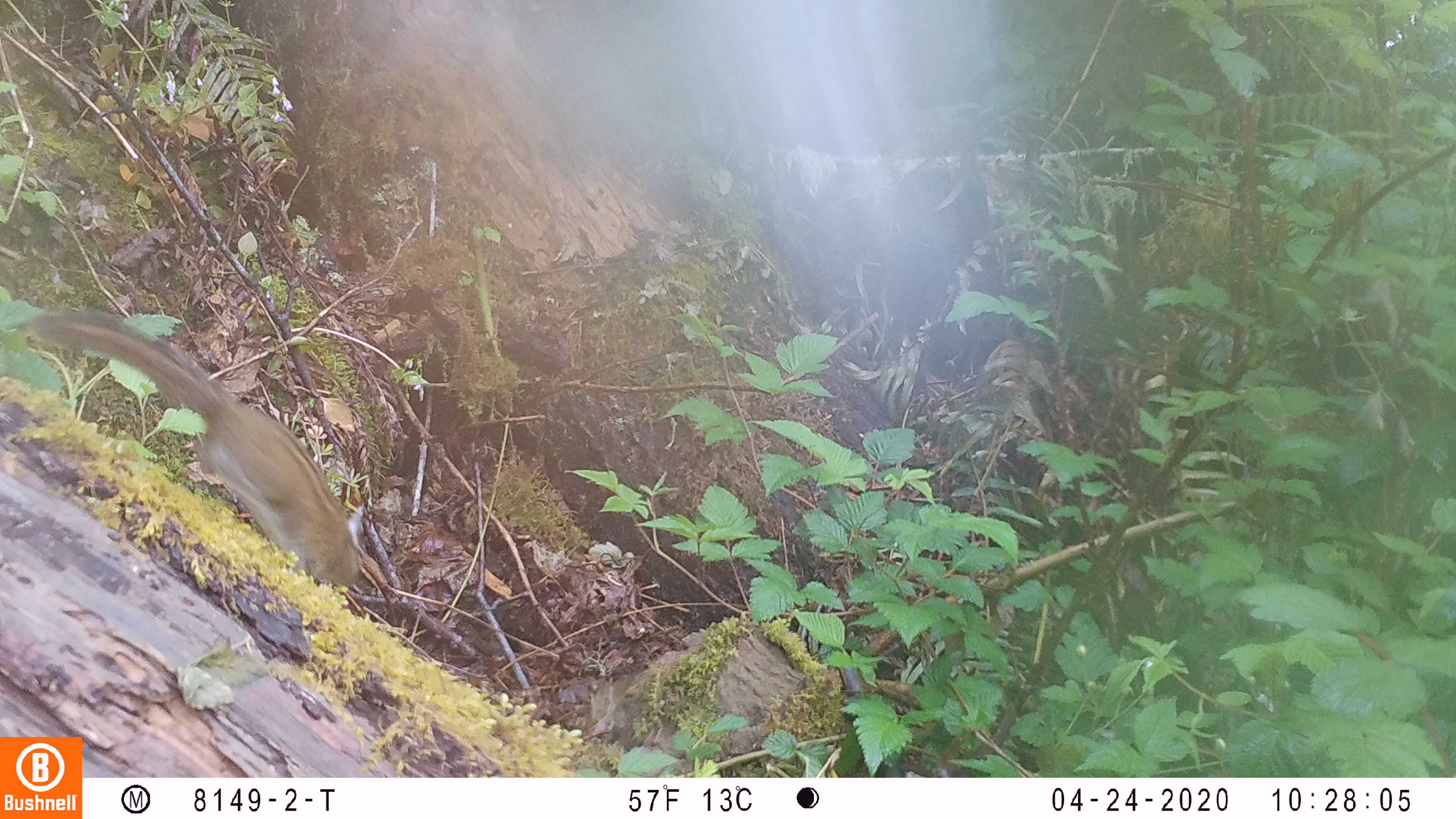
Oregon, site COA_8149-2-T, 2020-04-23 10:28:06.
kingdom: Animalia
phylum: Chordata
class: Mammalia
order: Rodentia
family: Sciuridae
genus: Neotamias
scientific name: Neotamias townsendii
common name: townsend's chipmunk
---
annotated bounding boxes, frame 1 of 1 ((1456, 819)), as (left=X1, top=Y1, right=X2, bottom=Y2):
townsend's chipmunk: (left=27, top=302, right=372, bottom=596)